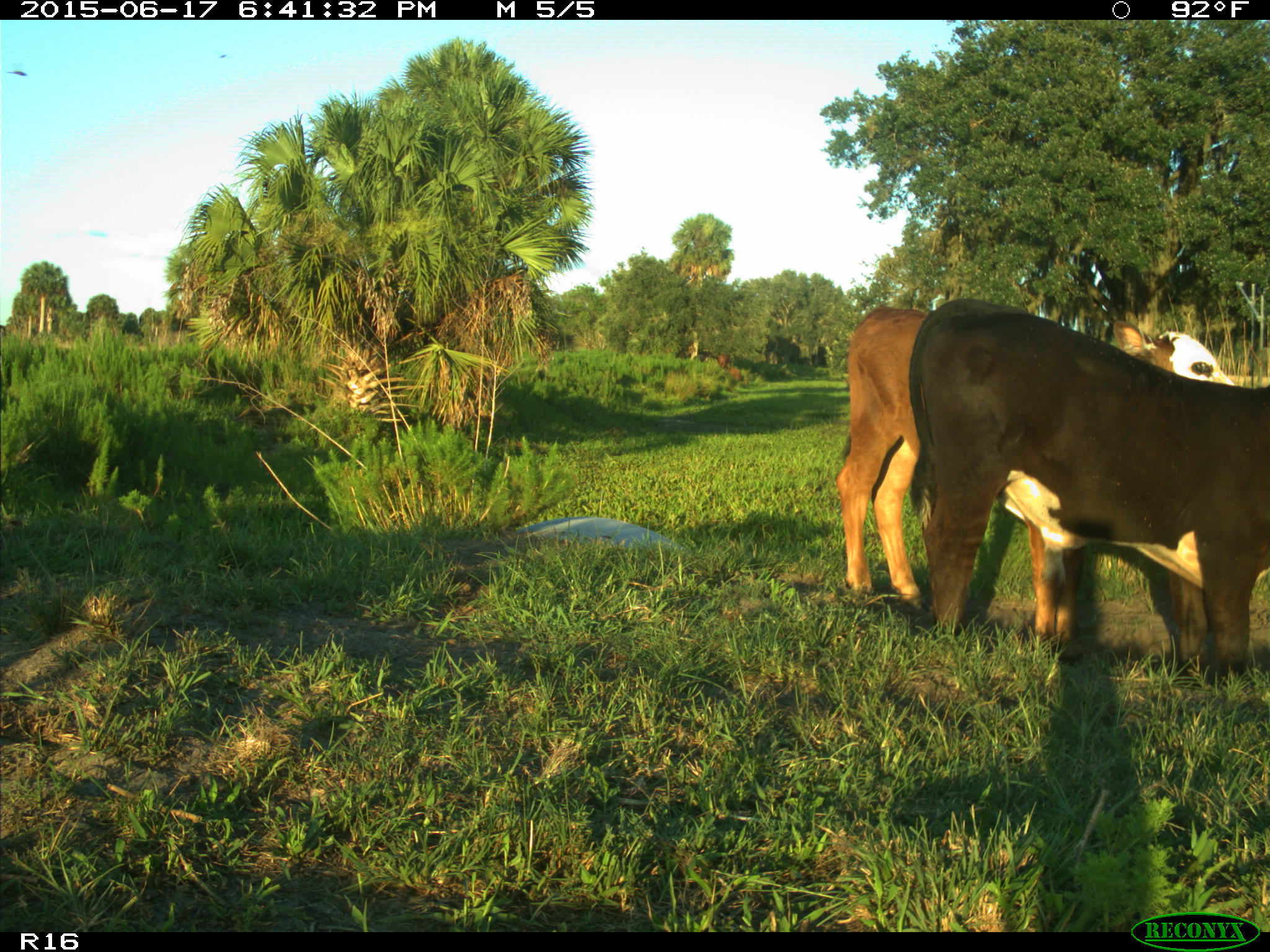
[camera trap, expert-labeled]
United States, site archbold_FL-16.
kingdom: Animalia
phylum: Chordata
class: Mammalia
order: Artiodactyla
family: Bovidae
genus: Bos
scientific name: Bos taurus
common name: domestic cow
Bos taurus (domestic cow).